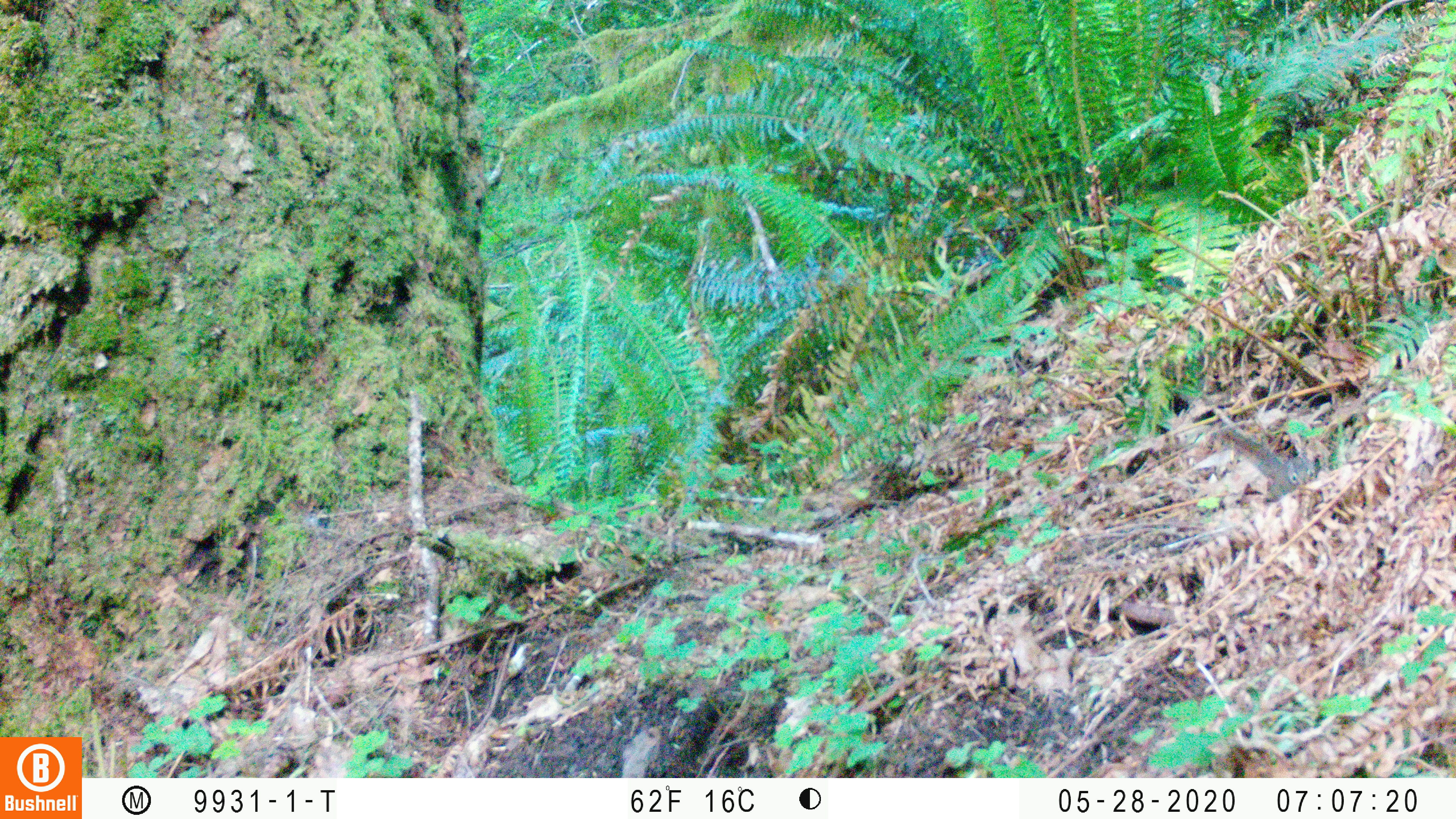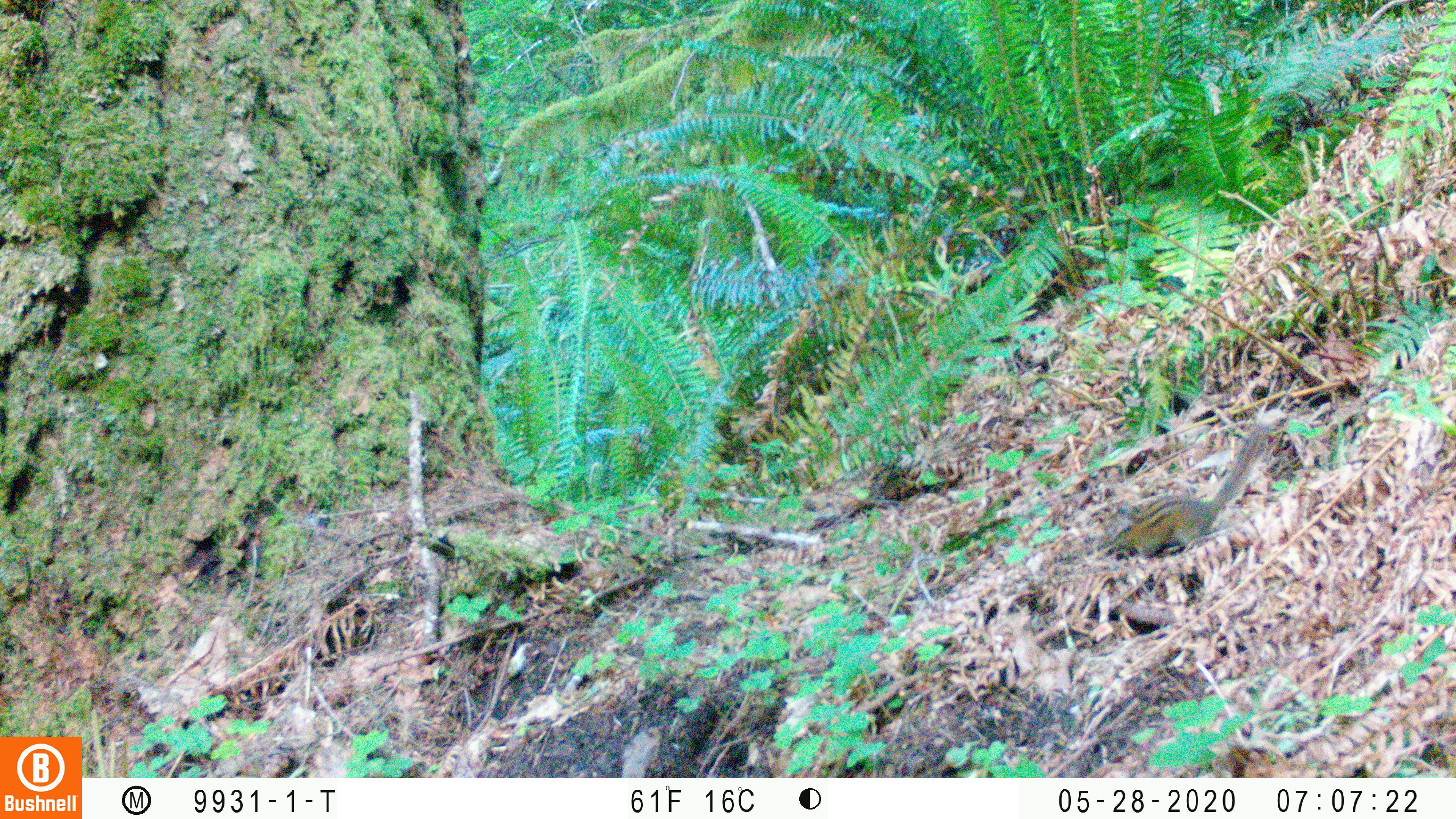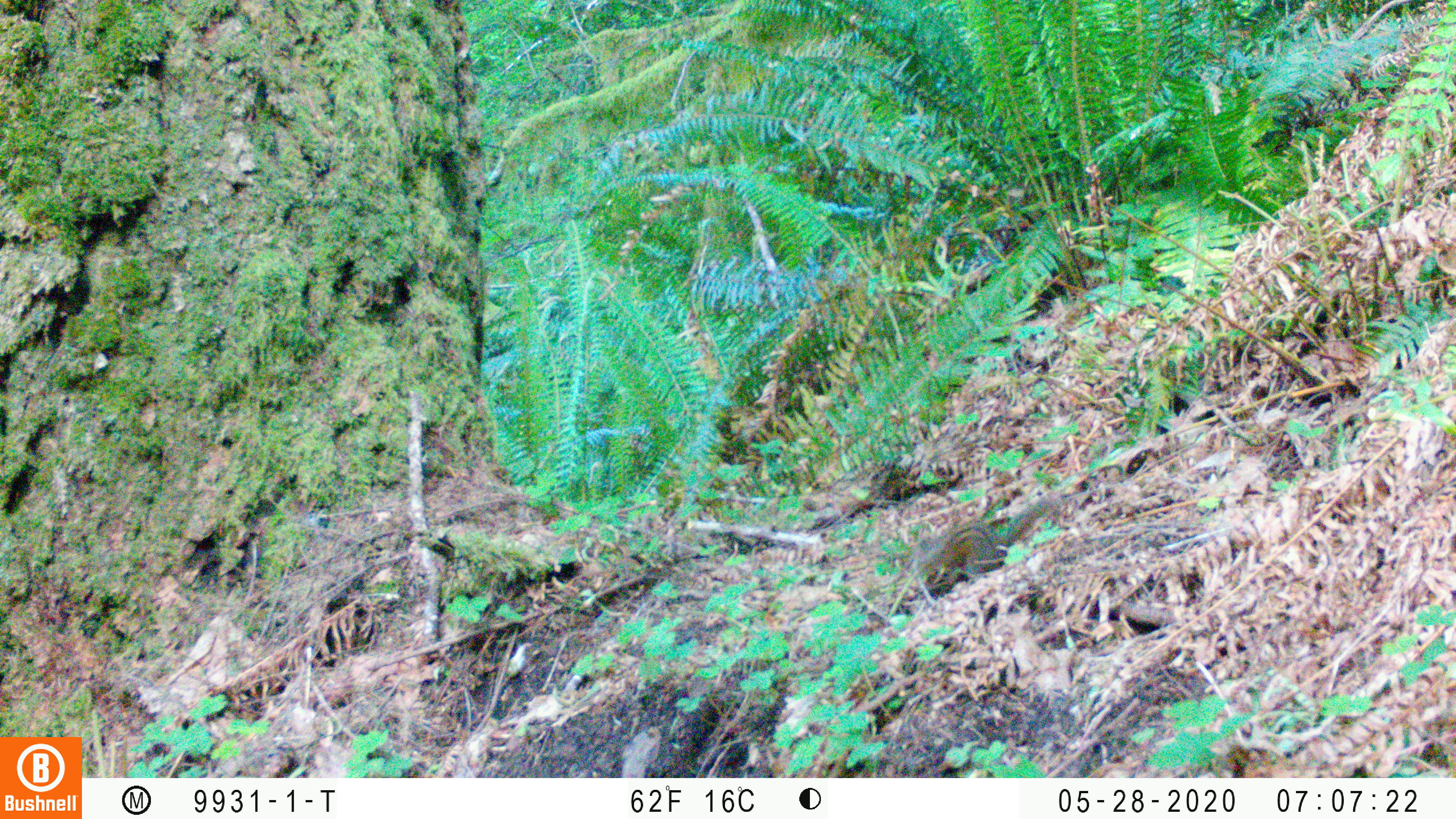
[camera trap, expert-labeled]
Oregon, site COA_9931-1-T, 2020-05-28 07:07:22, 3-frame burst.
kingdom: Animalia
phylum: Chordata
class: Mammalia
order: Rodentia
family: Sciuridae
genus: Neotamias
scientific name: Neotamias townsendii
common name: townsend's chipmunk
Townsend's chipmunk (Neotamias townsendii).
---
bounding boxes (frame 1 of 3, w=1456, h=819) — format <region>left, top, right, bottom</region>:
townsend's chipmunk: <region>1209, 422, 1317, 501</region>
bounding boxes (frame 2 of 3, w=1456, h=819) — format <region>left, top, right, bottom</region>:
townsend's chipmunk: <region>1092, 421, 1284, 558</region>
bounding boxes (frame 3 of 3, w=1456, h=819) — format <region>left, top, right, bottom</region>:
townsend's chipmunk: <region>912, 490, 1065, 599</region>